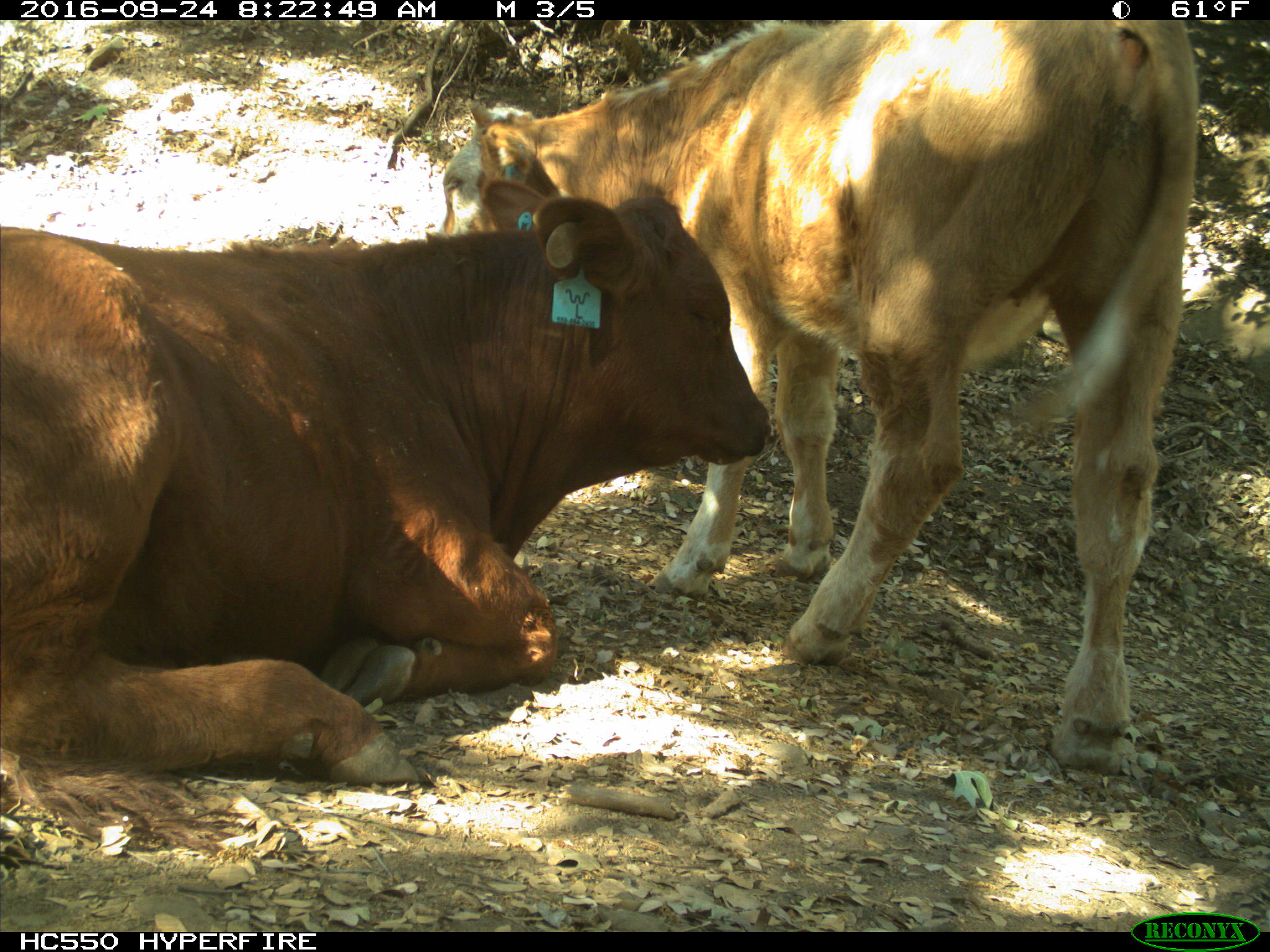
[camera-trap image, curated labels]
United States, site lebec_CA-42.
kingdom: Animalia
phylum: Chordata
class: Mammalia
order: Artiodactyla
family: Bovidae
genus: Bos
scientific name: Bos taurus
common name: domestic cow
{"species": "Bos taurus (domestic cow)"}